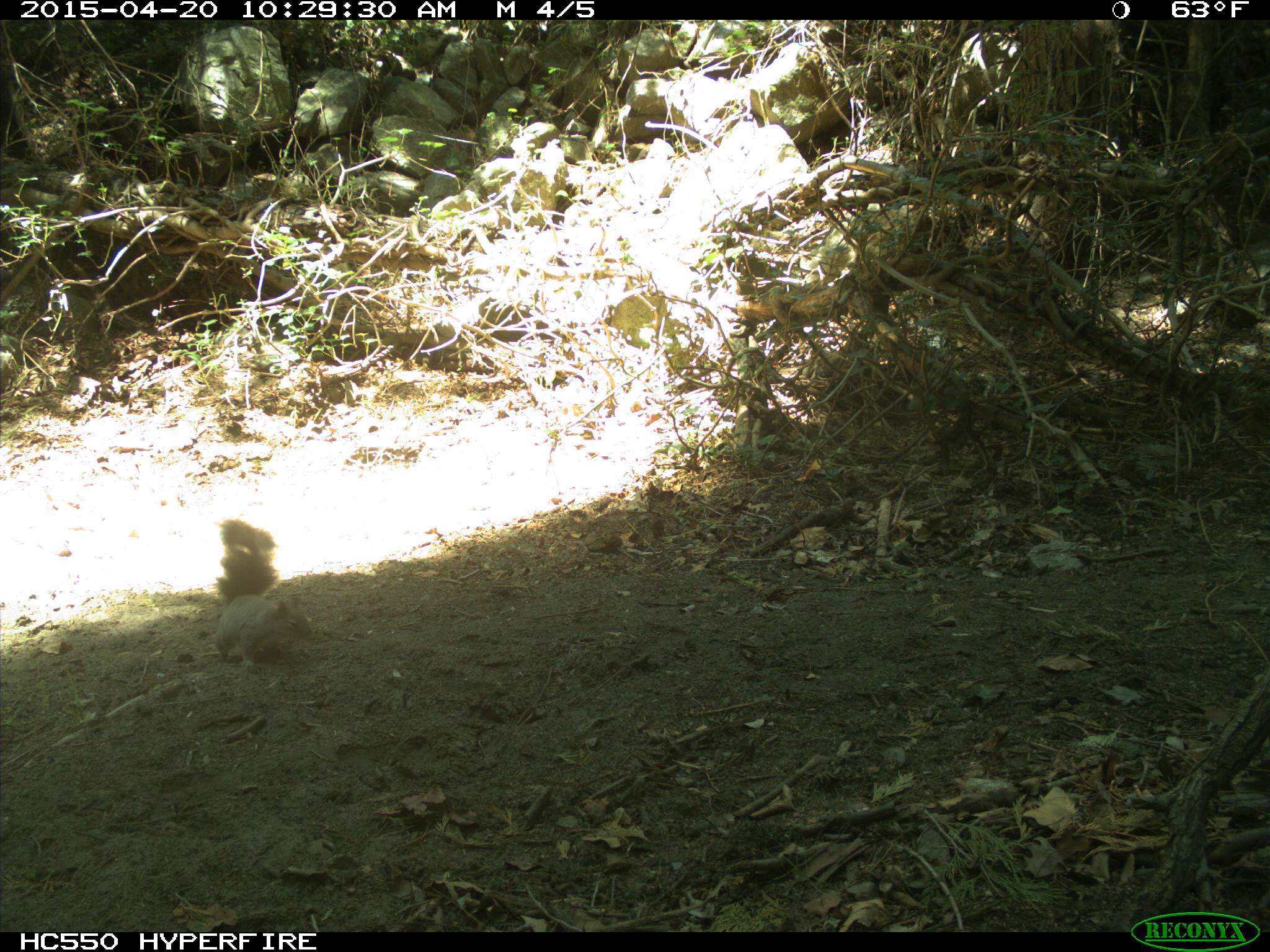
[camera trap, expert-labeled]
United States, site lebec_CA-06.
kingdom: Animalia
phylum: Chordata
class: Mammalia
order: Rodentia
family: Sciuridae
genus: Sciurus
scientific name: Sciurus carolinensis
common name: eastern gray squirrel